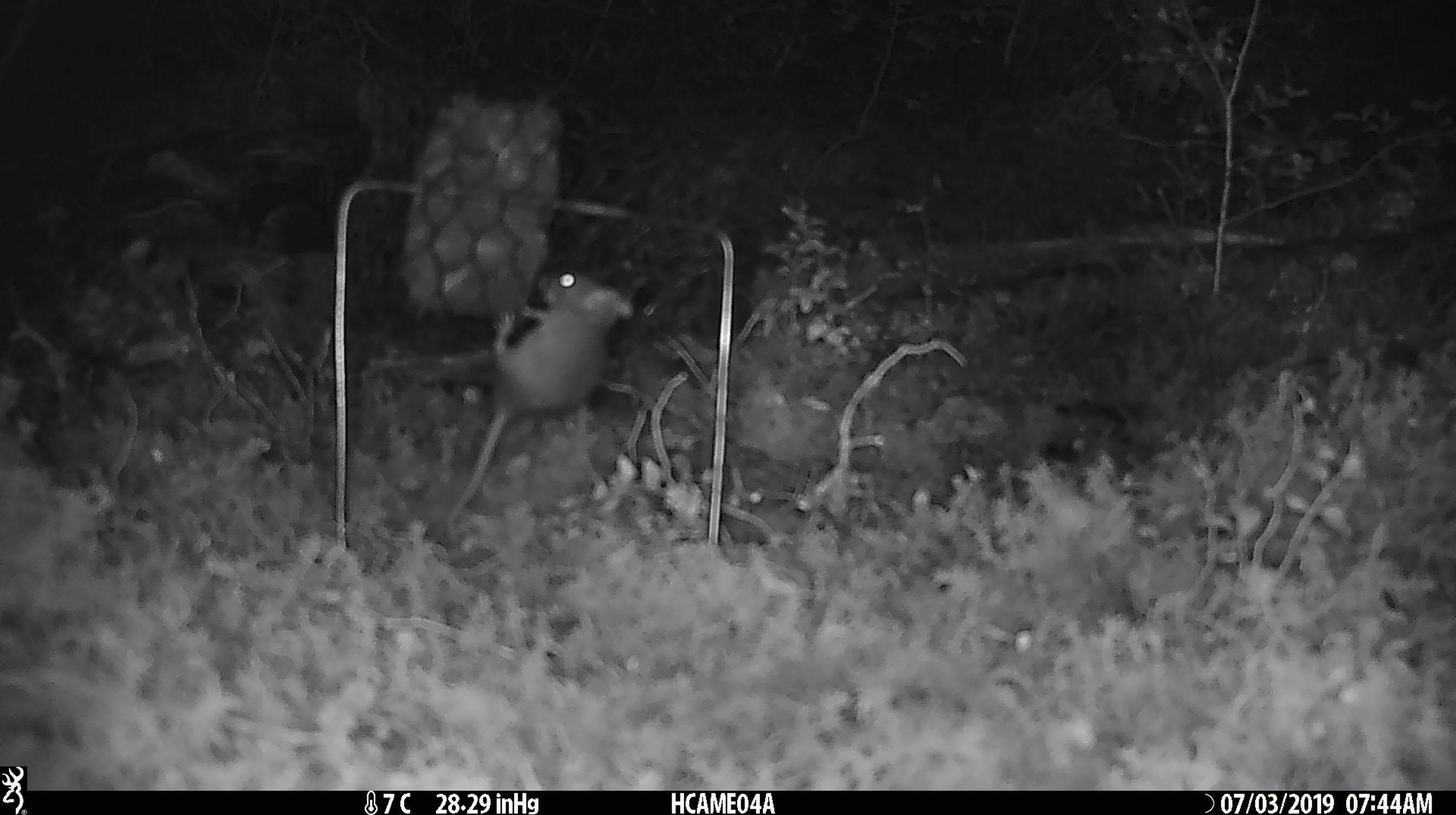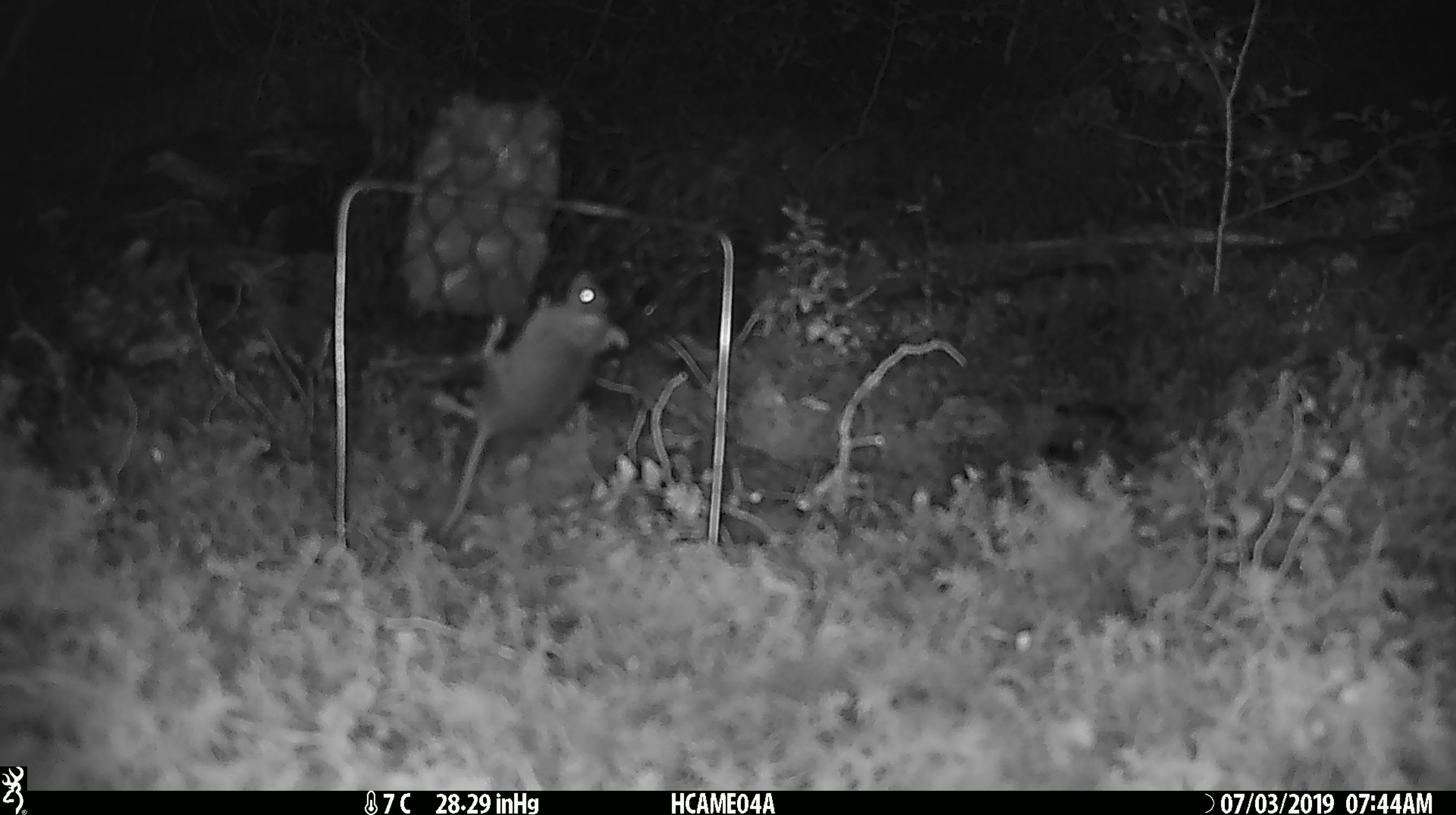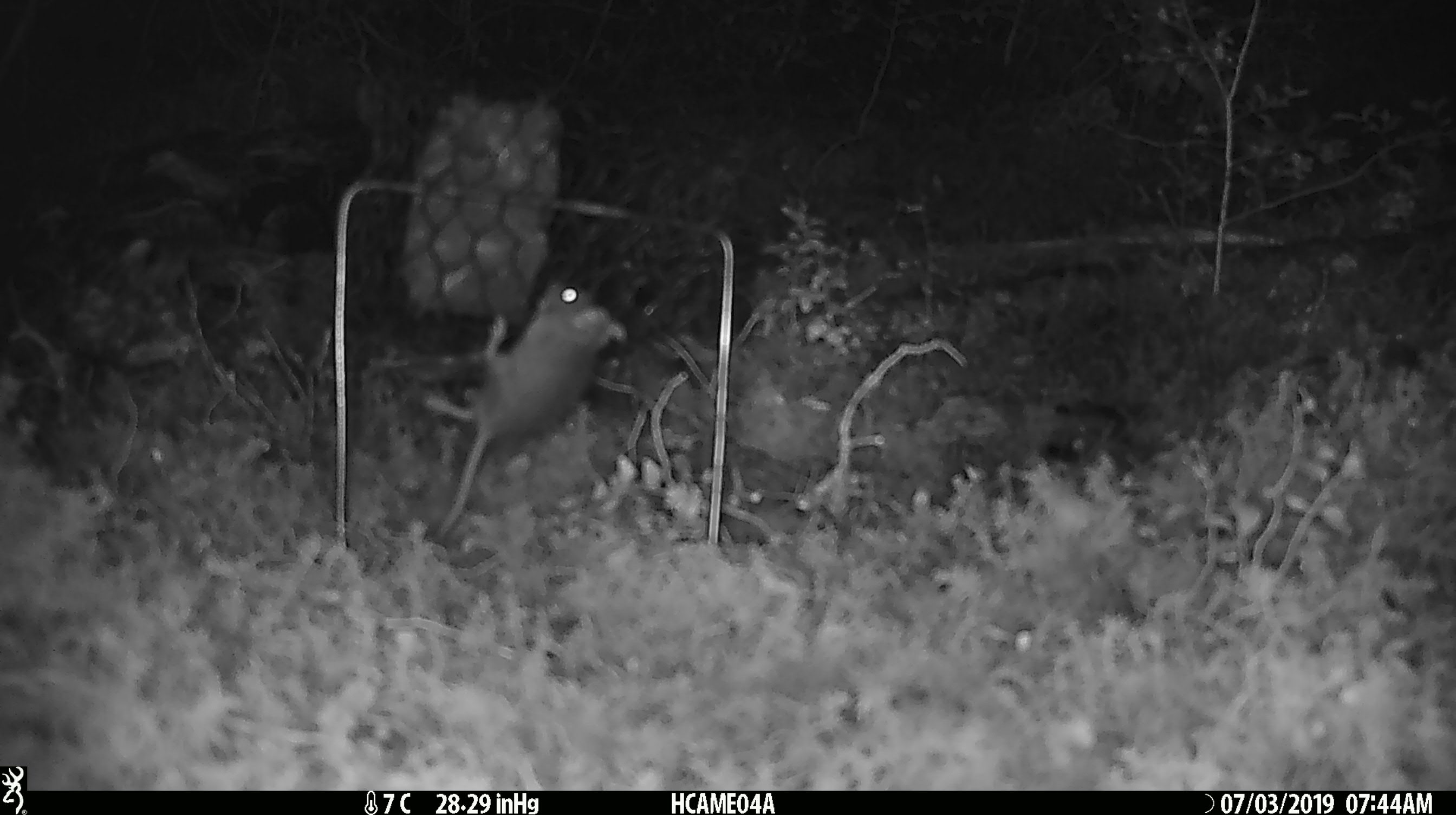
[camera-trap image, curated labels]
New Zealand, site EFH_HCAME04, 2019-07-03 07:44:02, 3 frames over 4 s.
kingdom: Animalia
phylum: Chordata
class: Mammalia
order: Rodentia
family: Muridae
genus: Mus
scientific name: Mus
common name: mouse